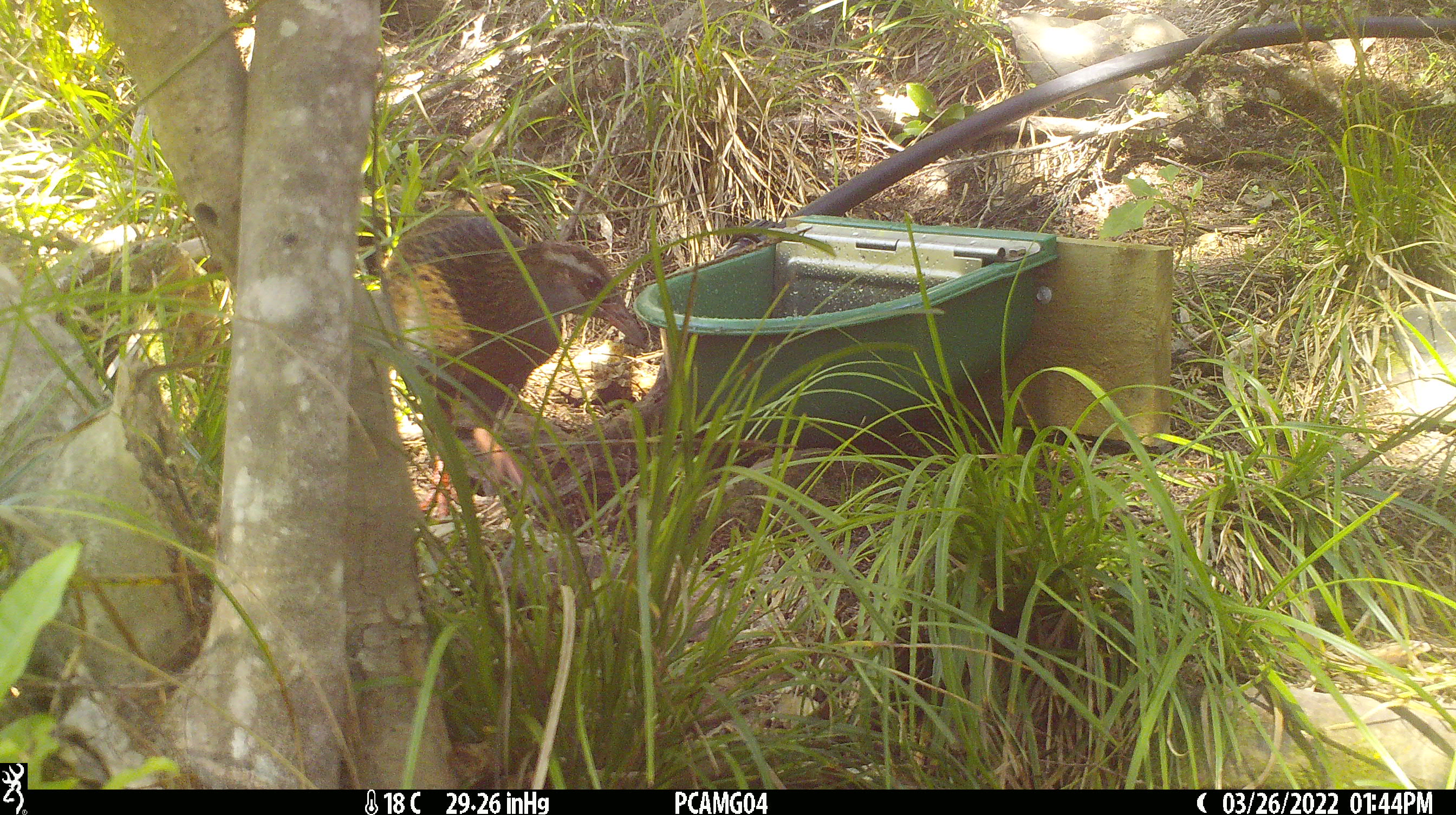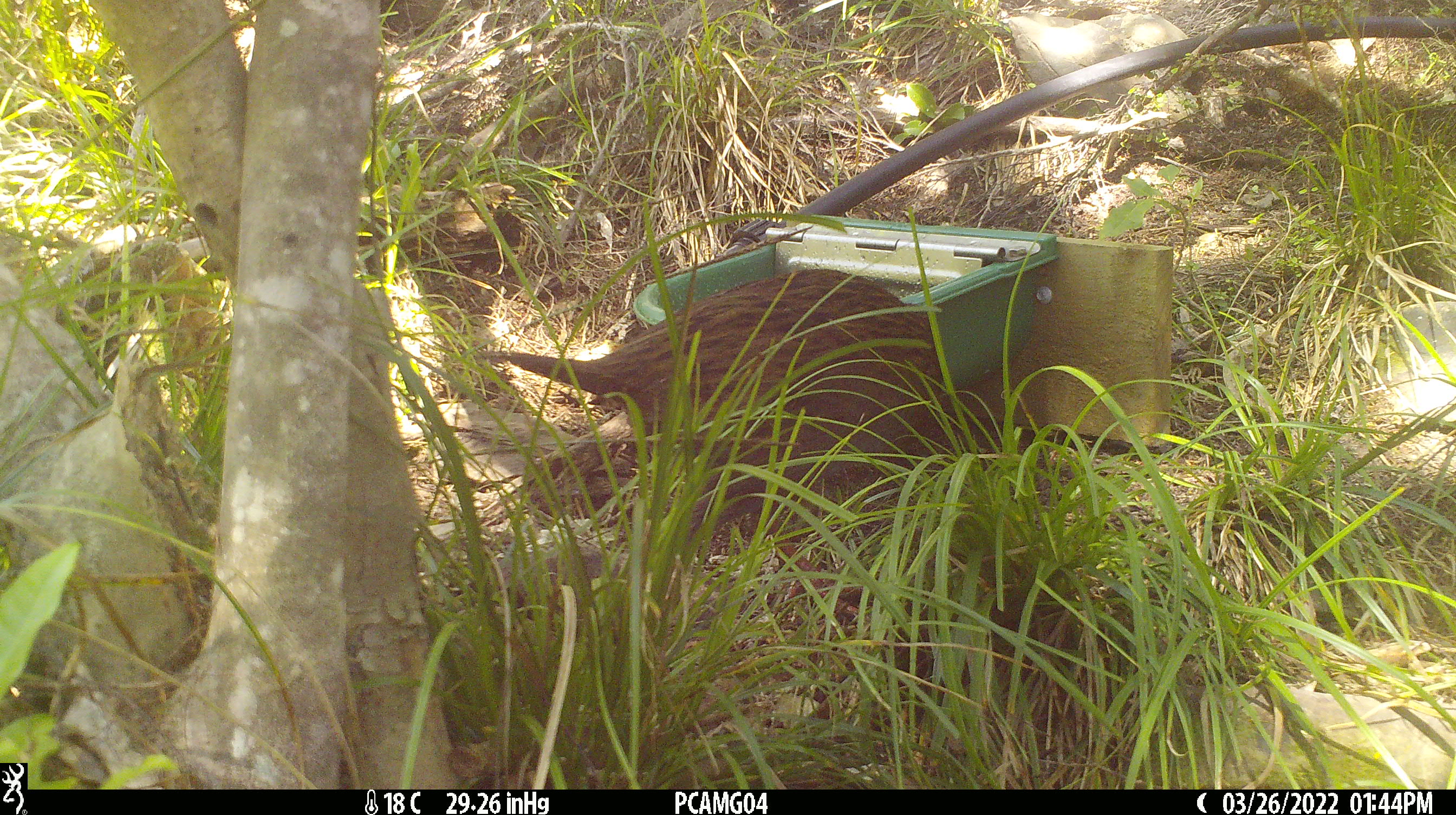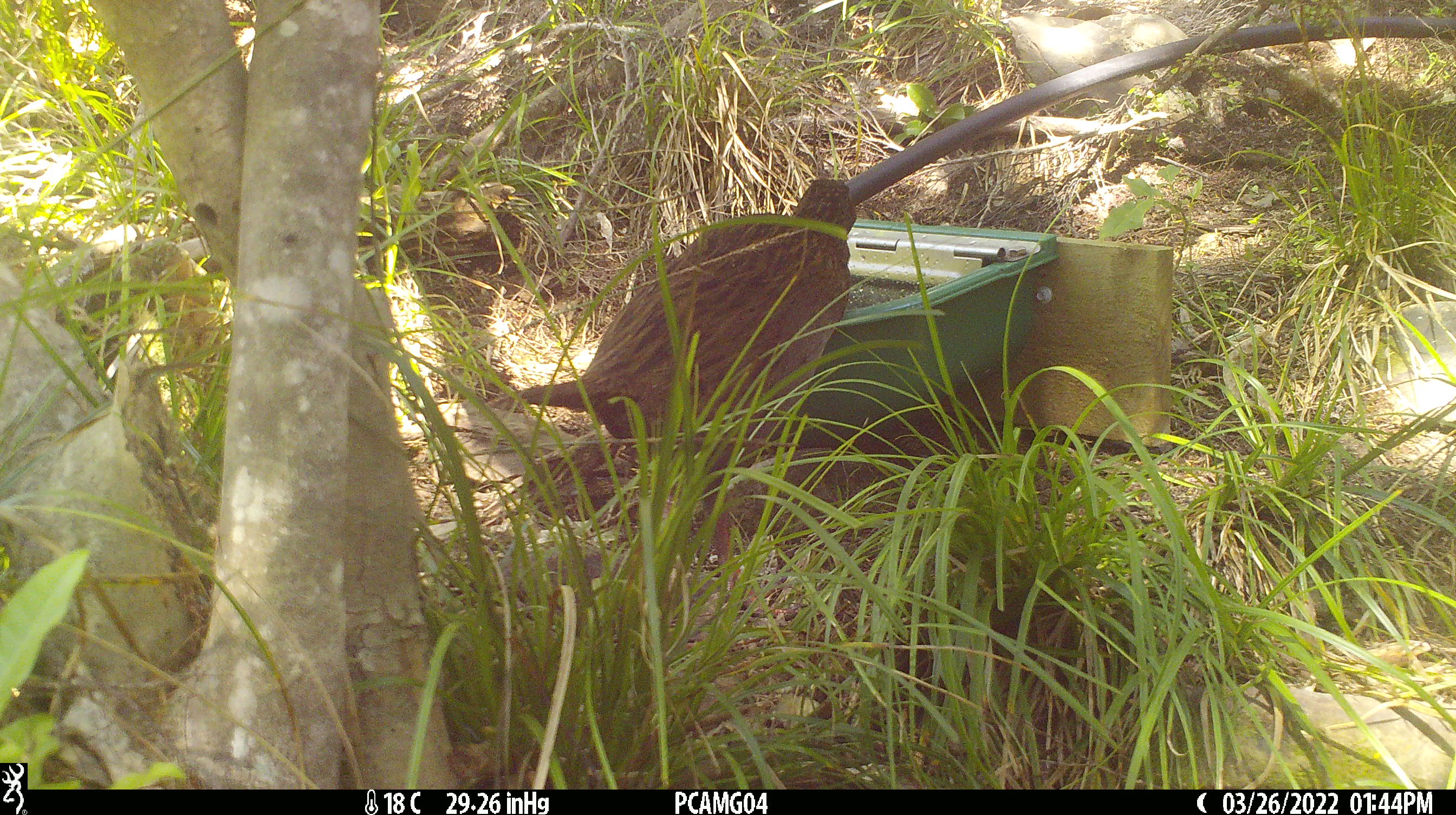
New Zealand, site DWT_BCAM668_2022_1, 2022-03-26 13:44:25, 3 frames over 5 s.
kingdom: Animalia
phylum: Chordata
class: Aves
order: Gruiformes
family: Rallidae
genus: Gallirallus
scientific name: Gallirallus australis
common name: weka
Weka (Gallirallus australis).